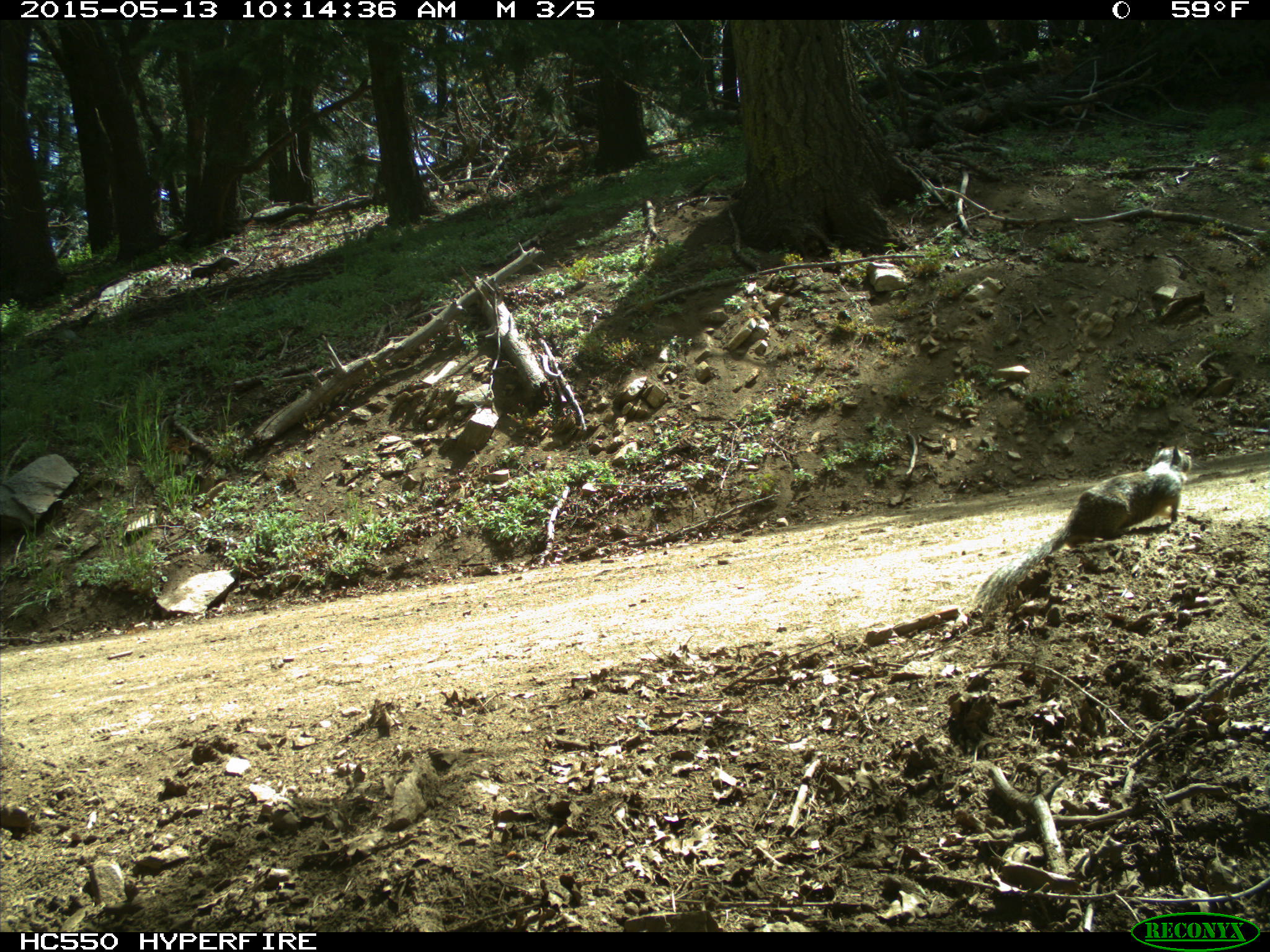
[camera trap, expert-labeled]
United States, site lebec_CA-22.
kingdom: Animalia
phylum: Chordata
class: Mammalia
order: Rodentia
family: Sciuridae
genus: Otospermophilus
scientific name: Otospermophilus beecheyi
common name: california ground squirrel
Otospermophilus beecheyi (california ground squirrel).